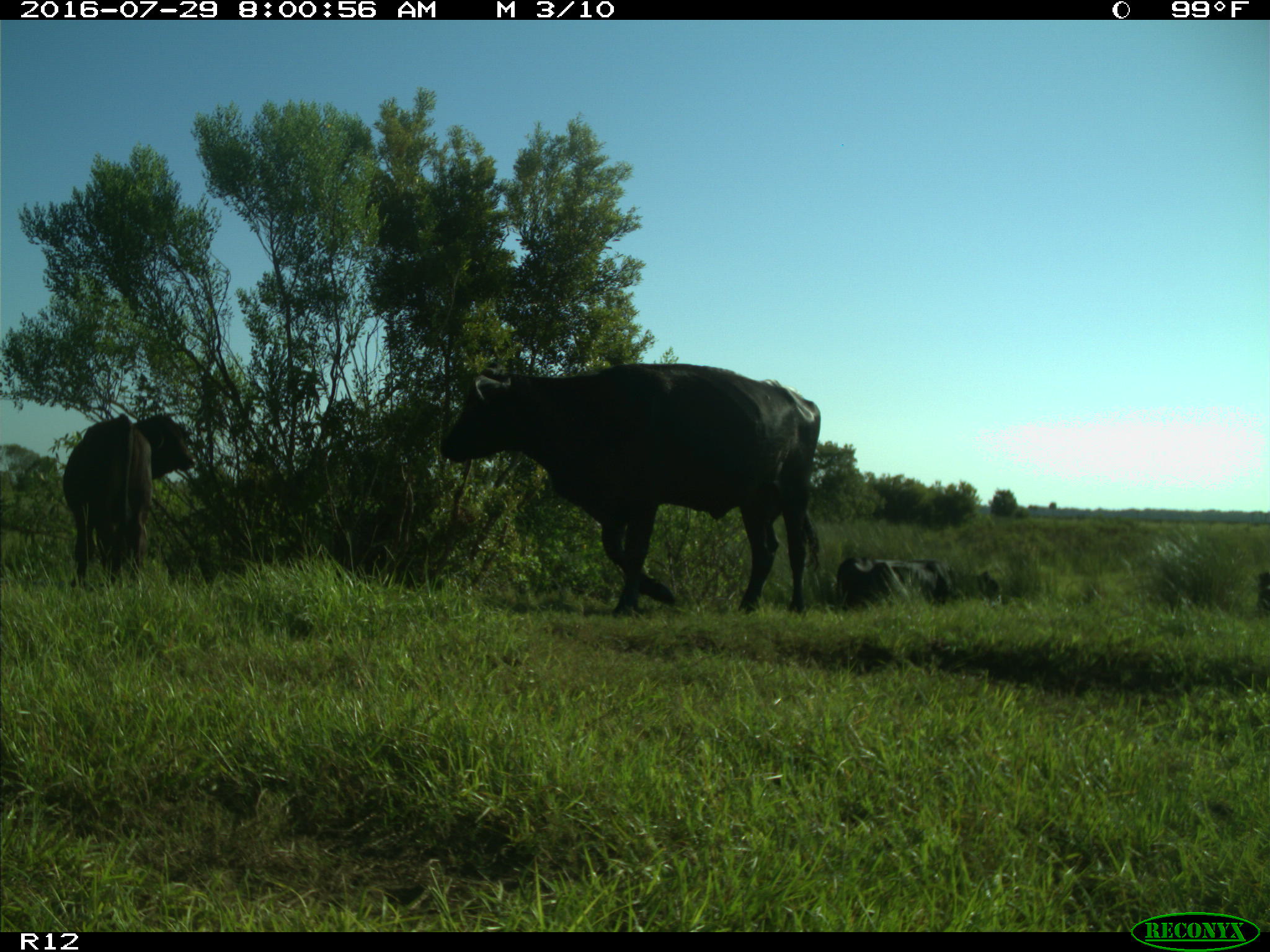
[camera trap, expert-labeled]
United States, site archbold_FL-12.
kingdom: Animalia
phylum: Chordata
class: Mammalia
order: Artiodactyla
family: Bovidae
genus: Bos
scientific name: Bos taurus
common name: domestic cow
Bos taurus (domestic cow).